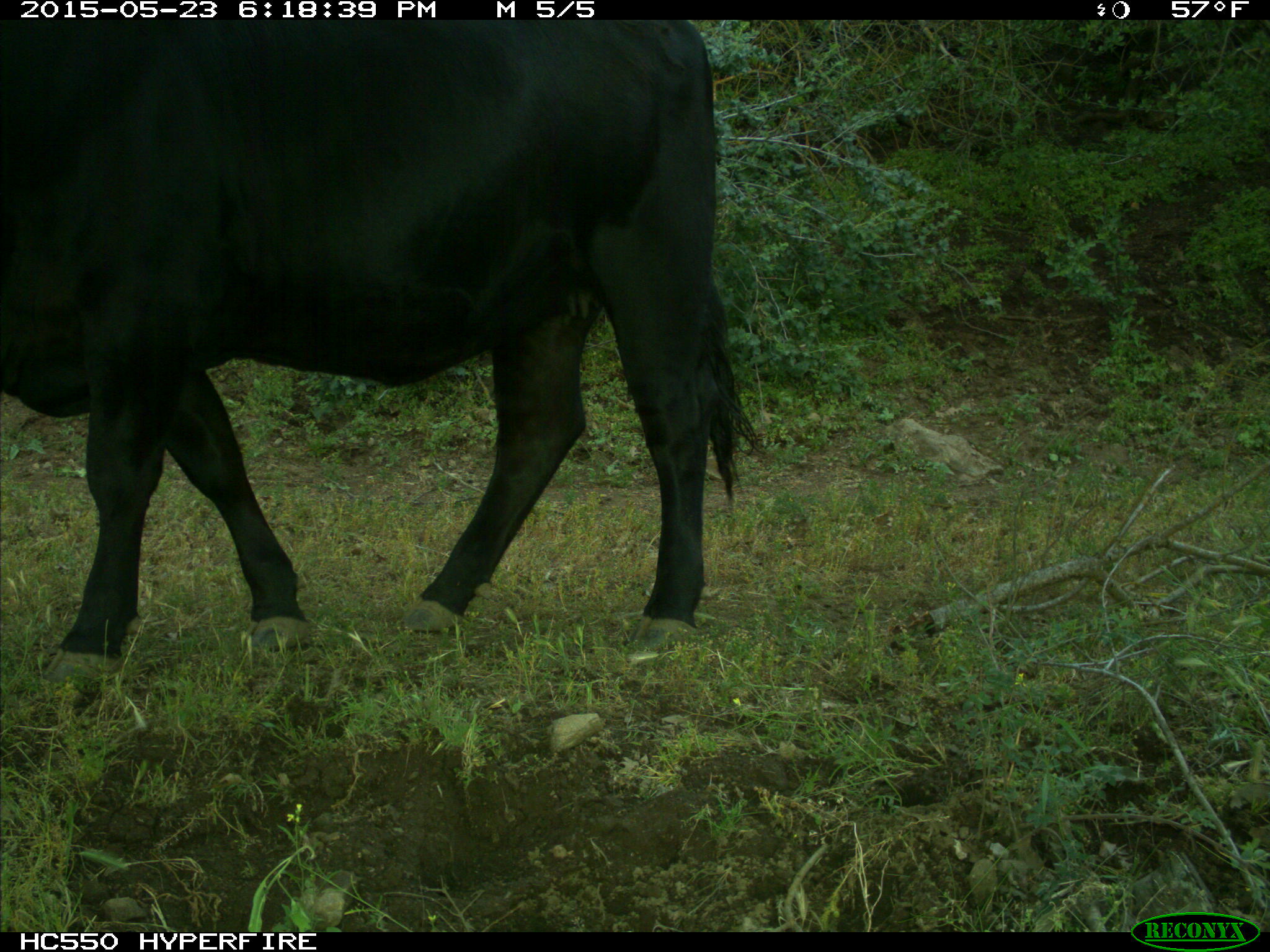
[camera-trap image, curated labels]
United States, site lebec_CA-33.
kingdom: Animalia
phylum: Chordata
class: Mammalia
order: Artiodactyla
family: Bovidae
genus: Bos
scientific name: Bos taurus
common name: domestic cow